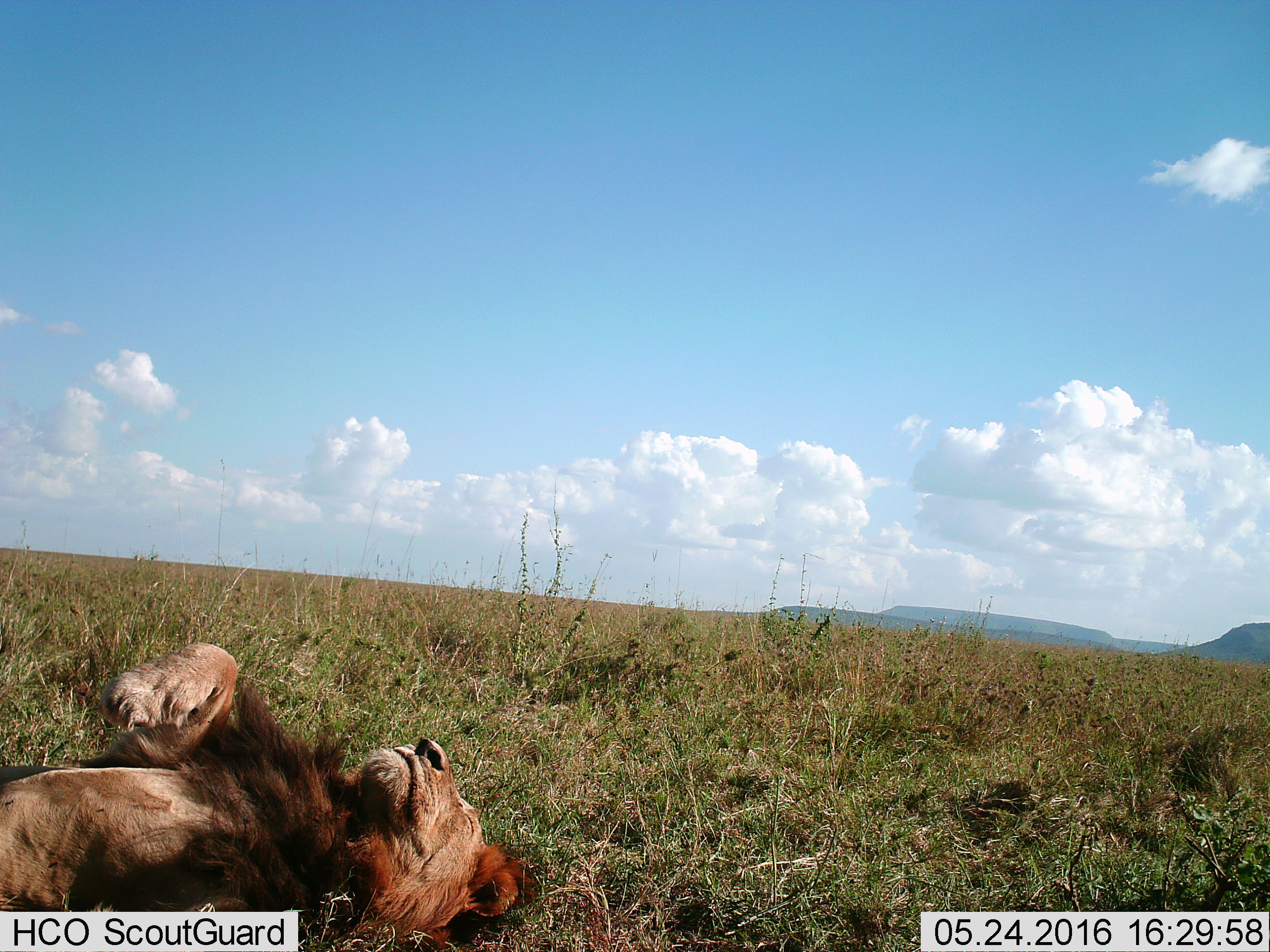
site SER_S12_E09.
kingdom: Animalia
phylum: Chordata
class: Mammalia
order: Carnivora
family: Felidae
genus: Panthera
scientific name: Panthera leo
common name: lion male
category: lionmale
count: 1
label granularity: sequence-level